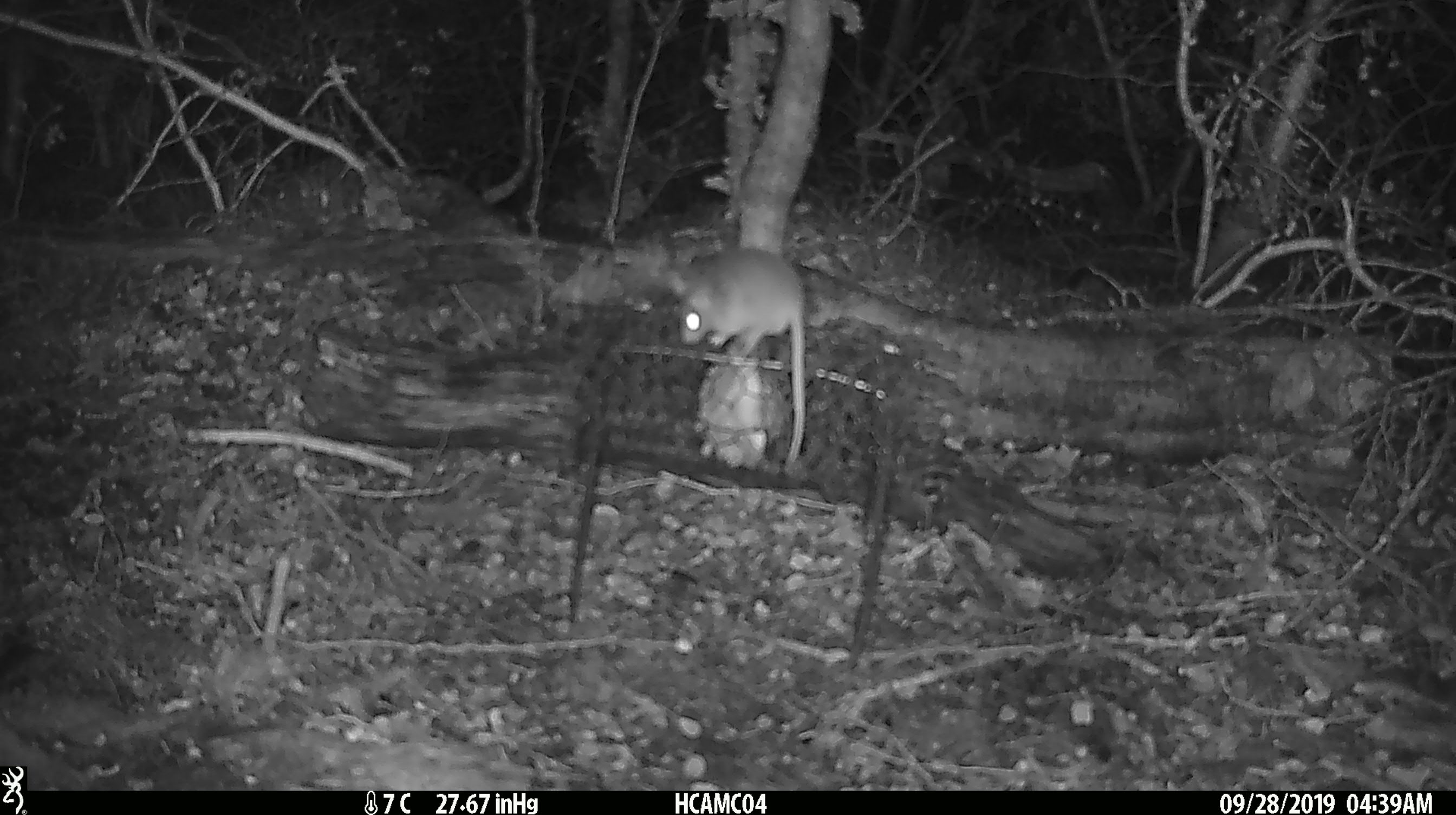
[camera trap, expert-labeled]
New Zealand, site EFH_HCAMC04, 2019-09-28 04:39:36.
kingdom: Animalia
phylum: Chordata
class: Mammalia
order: Rodentia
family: Muridae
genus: Mus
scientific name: Mus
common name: mouse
Mouse (Mus).